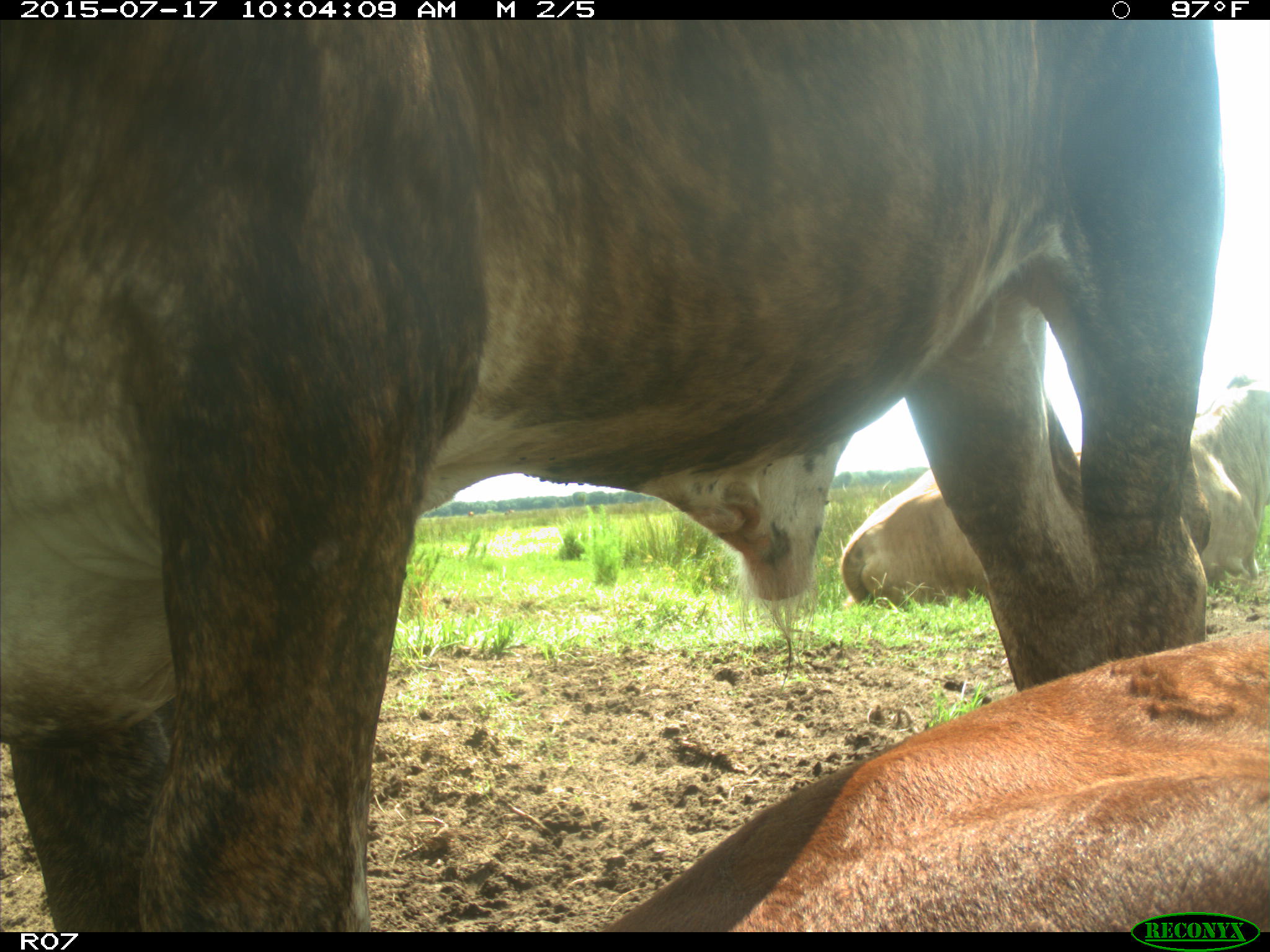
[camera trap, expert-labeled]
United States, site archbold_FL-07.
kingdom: Animalia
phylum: Chordata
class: Mammalia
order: Artiodactyla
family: Bovidae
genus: Bos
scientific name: Bos taurus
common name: domestic cow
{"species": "Bos taurus (domestic cow)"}